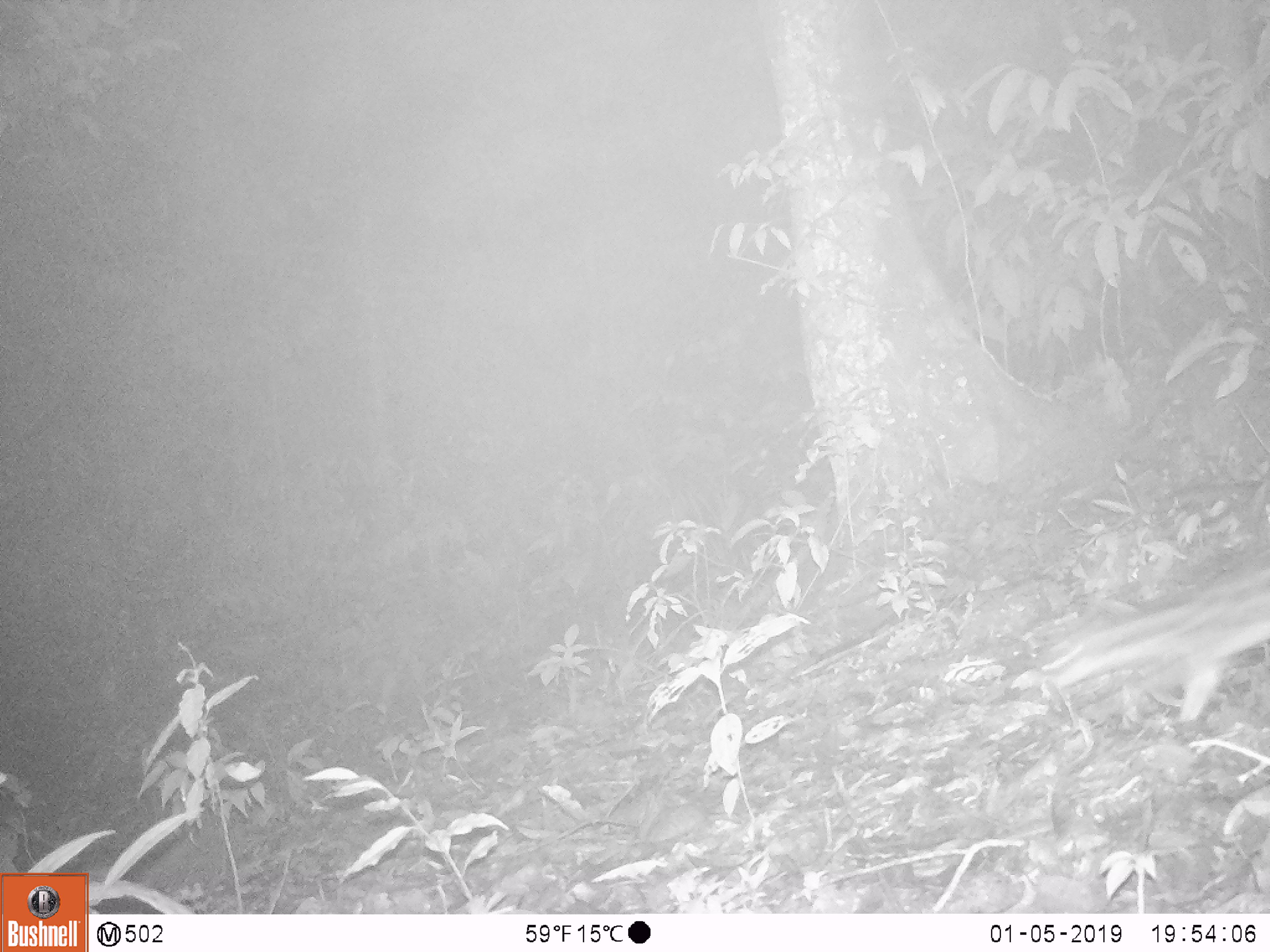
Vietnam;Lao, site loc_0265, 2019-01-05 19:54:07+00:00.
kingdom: Animalia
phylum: Chordata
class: Mammalia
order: Carnivora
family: Prionodontidae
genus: Prionodon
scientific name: Prionodon pardicolor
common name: spotted linsang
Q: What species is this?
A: Spotted linsang (Prionodon pardicolor).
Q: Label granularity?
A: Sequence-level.